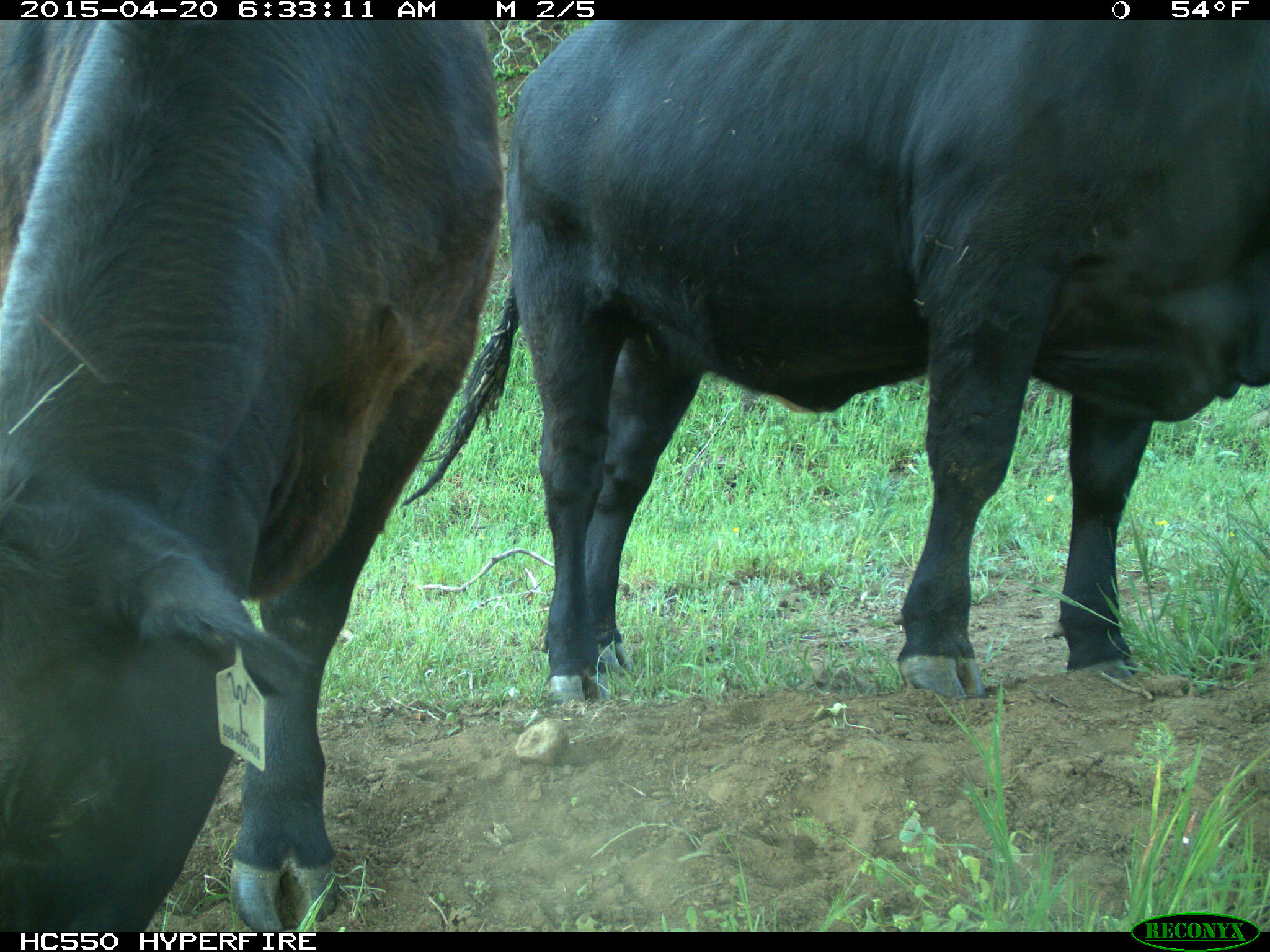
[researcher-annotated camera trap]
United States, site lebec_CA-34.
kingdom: Animalia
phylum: Chordata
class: Mammalia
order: Artiodactyla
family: Bovidae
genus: Bos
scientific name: Bos taurus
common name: domestic cow